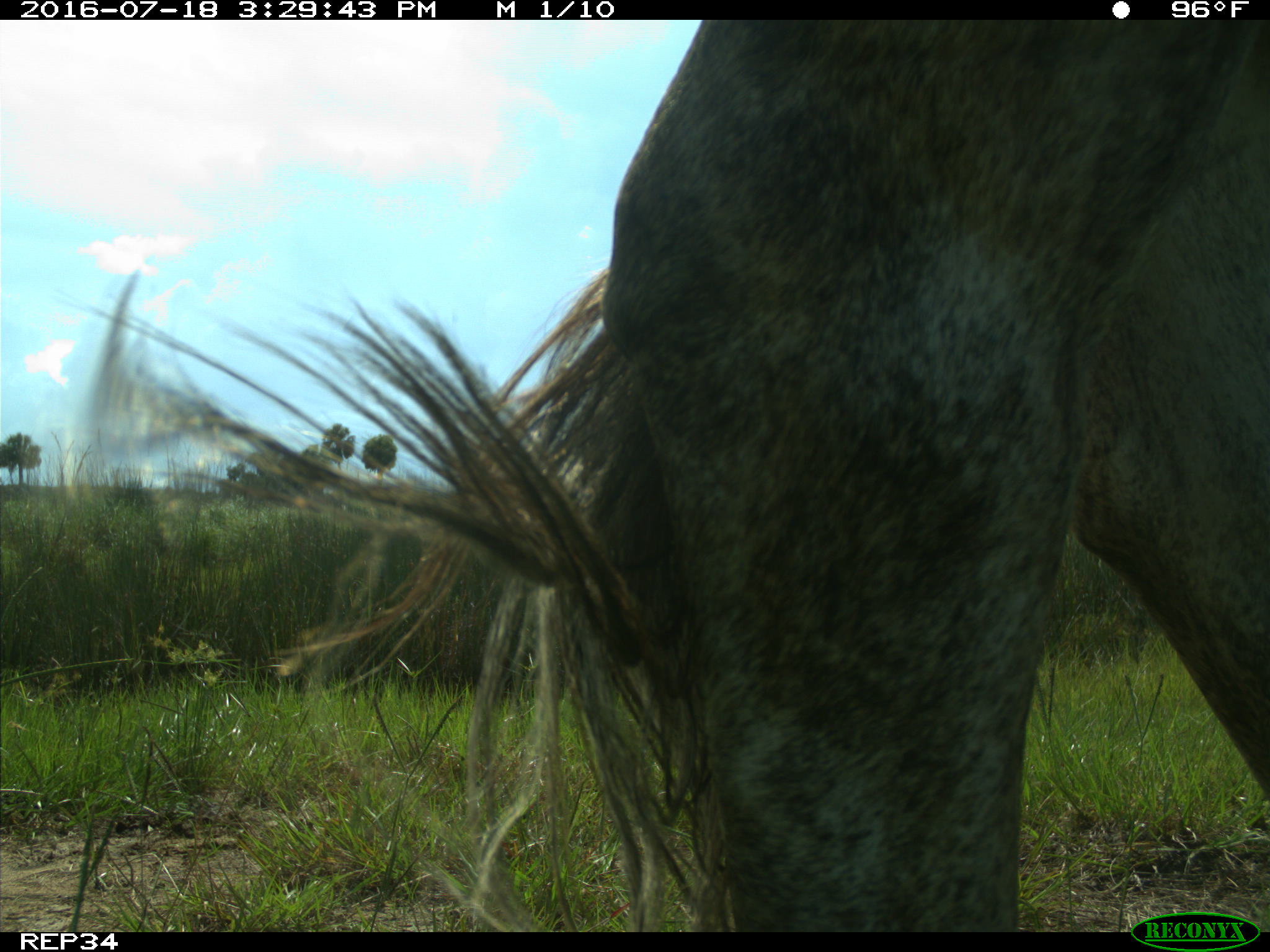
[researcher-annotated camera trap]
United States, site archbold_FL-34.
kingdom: Animalia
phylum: Chordata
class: Mammalia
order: Artiodactyla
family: Bovidae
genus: Bos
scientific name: Bos taurus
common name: domestic cow